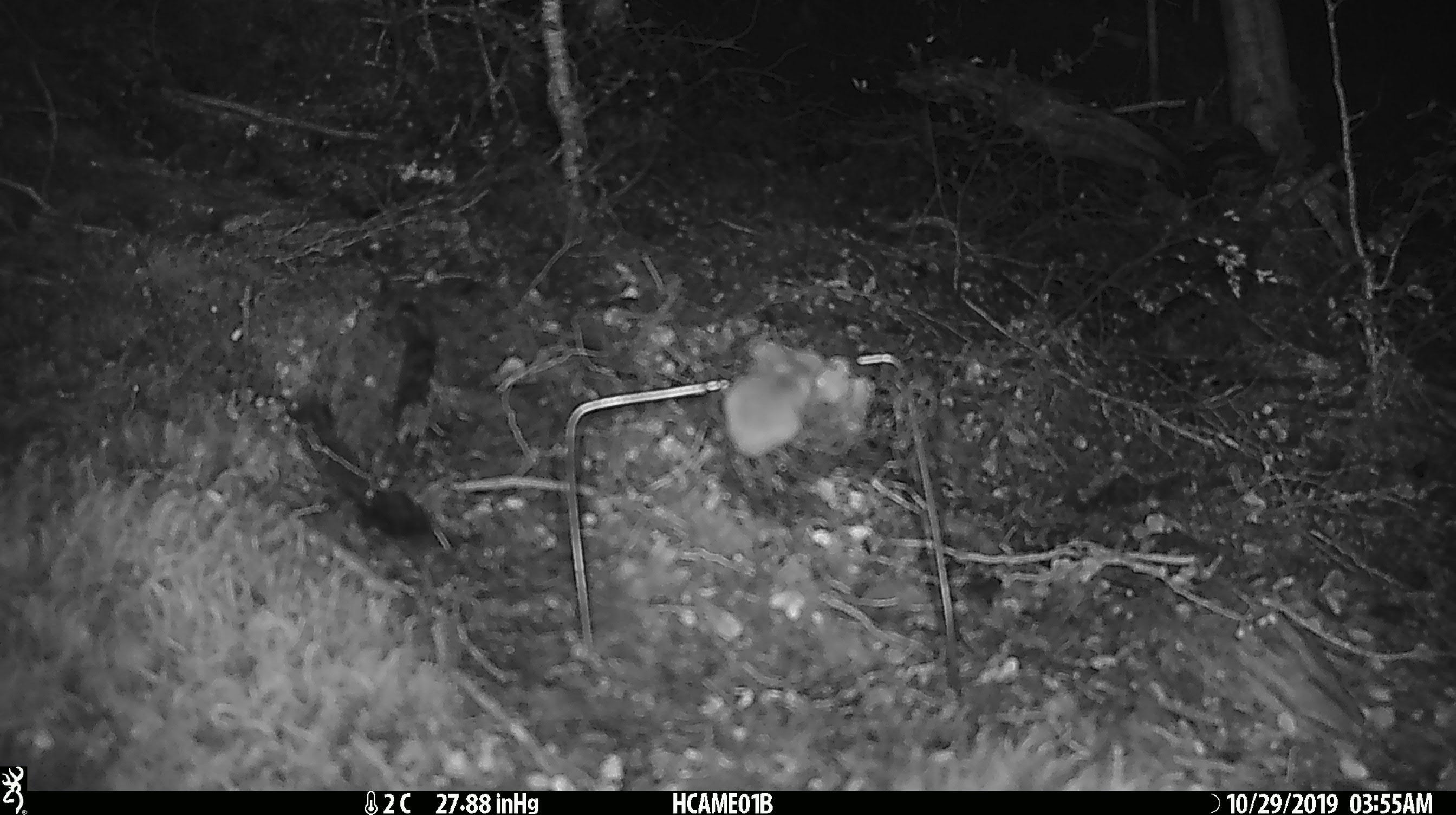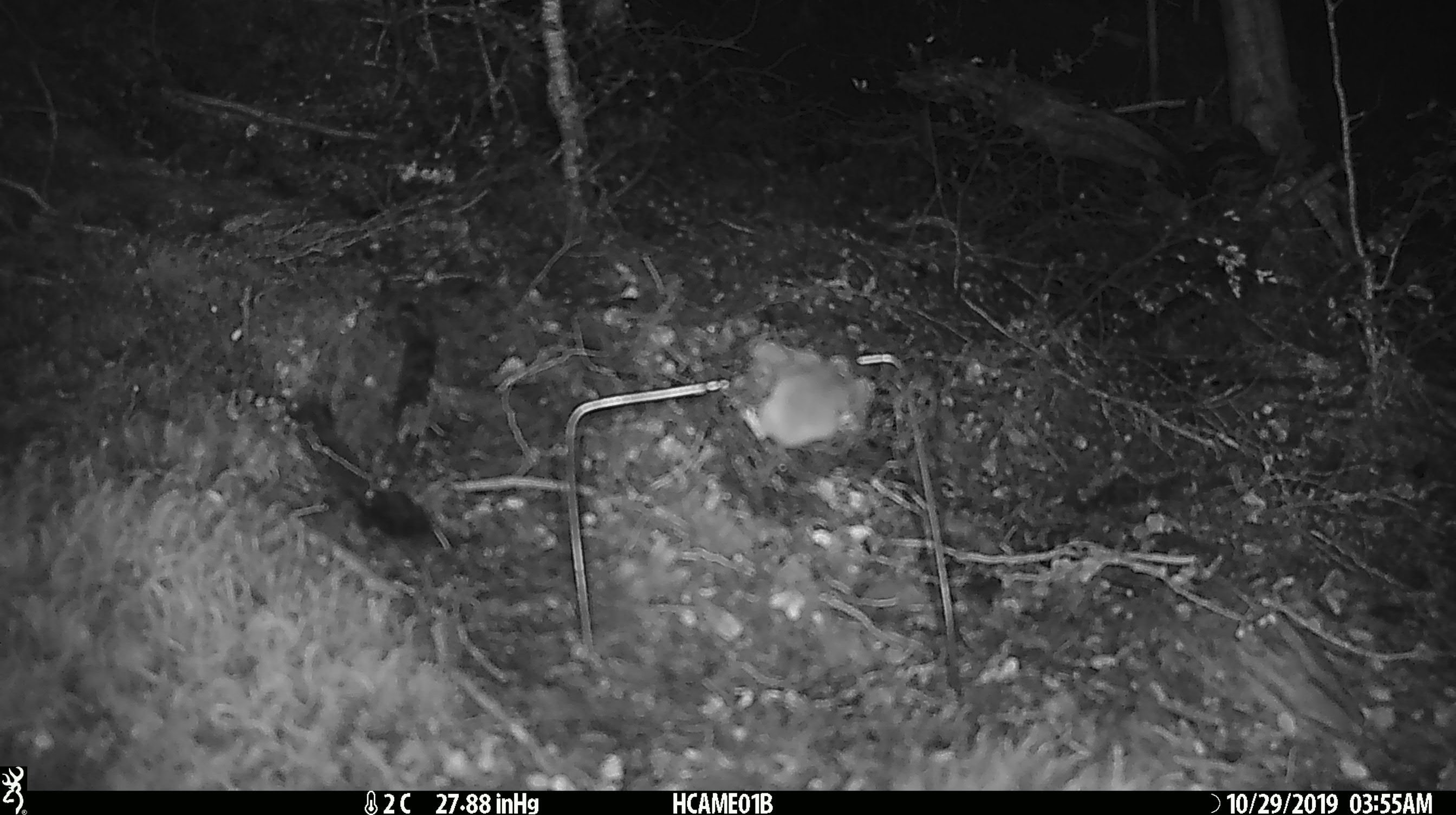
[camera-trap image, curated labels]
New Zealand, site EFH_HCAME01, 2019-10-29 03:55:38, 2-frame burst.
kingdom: Animalia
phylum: Chordata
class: Mammalia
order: Rodentia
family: Muridae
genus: Mus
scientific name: Mus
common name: mouse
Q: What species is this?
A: Mouse (Mus).